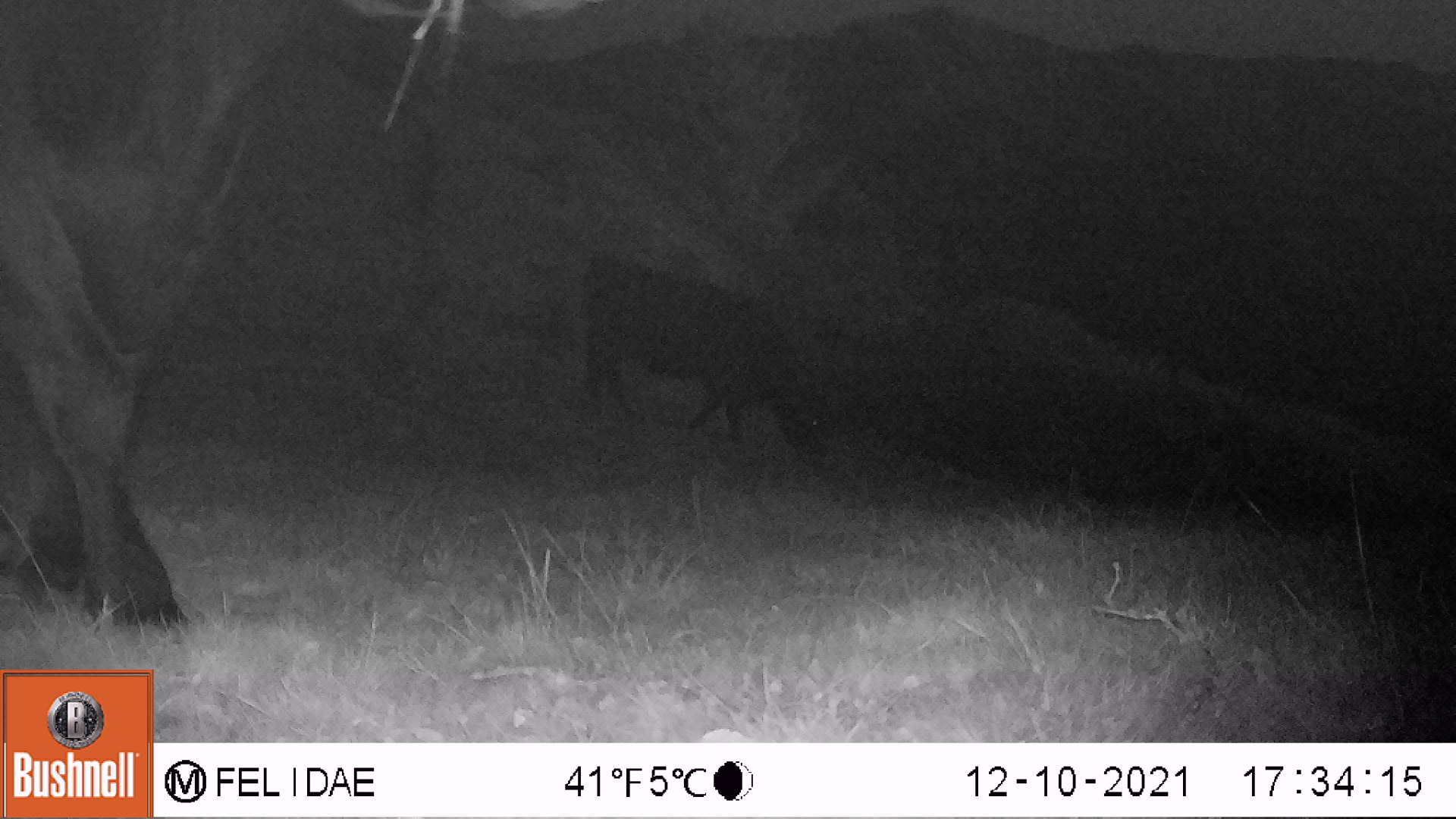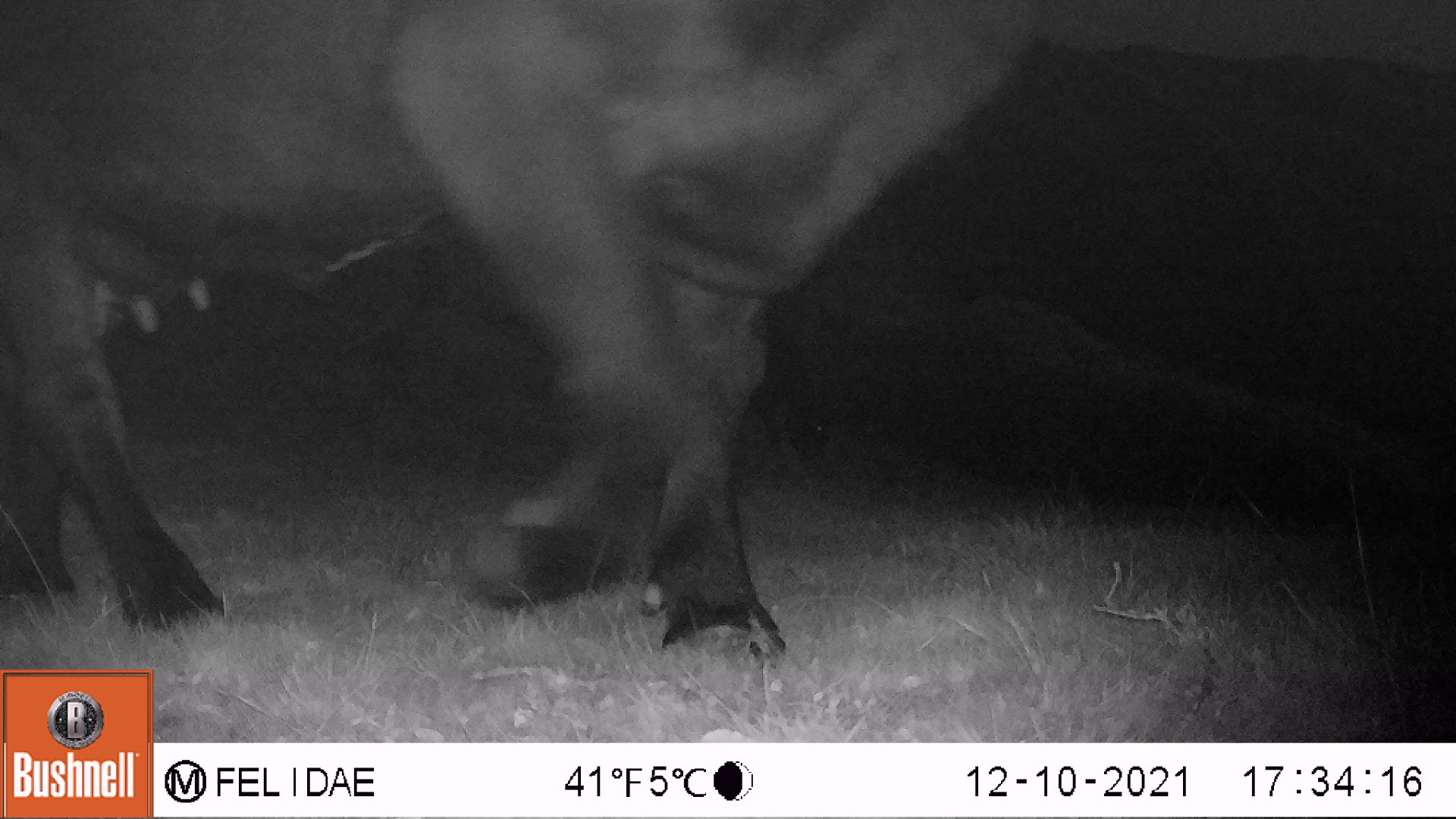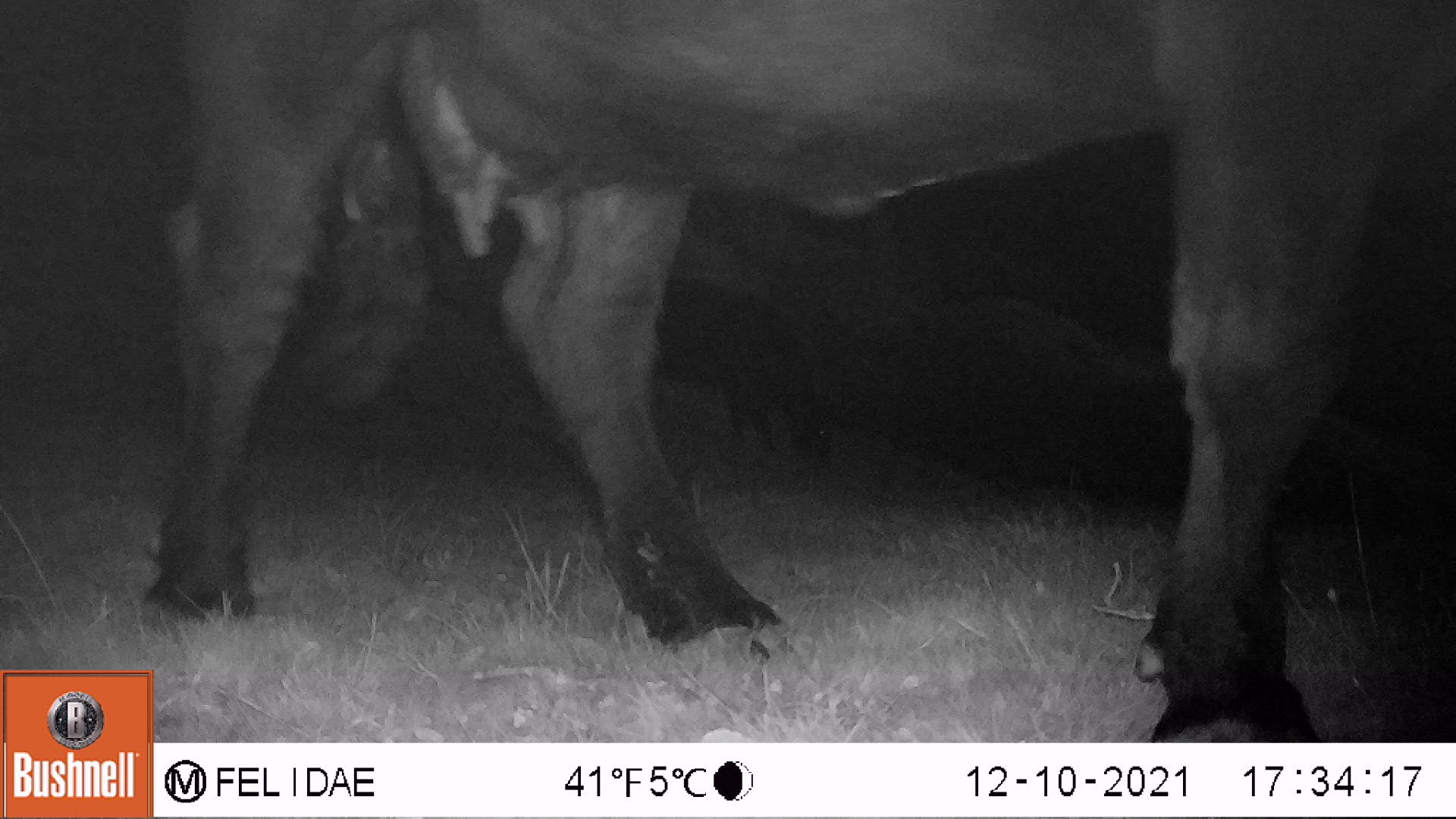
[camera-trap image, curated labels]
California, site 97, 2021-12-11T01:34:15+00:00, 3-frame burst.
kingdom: Animalia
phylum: Chordata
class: Mammalia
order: Artiodactyla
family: Bovidae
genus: Bos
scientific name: Bos taurus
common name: domestic cattle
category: cattle